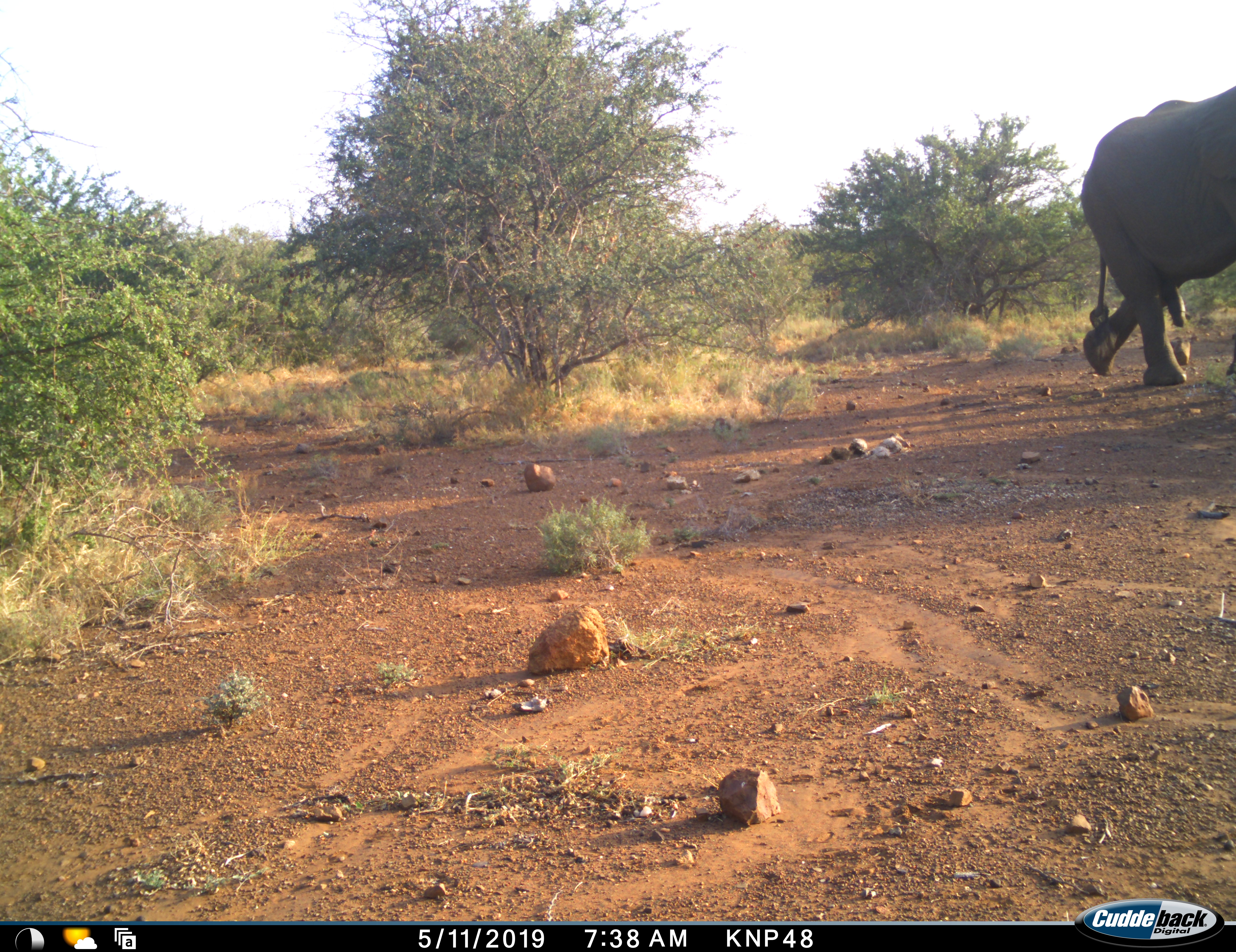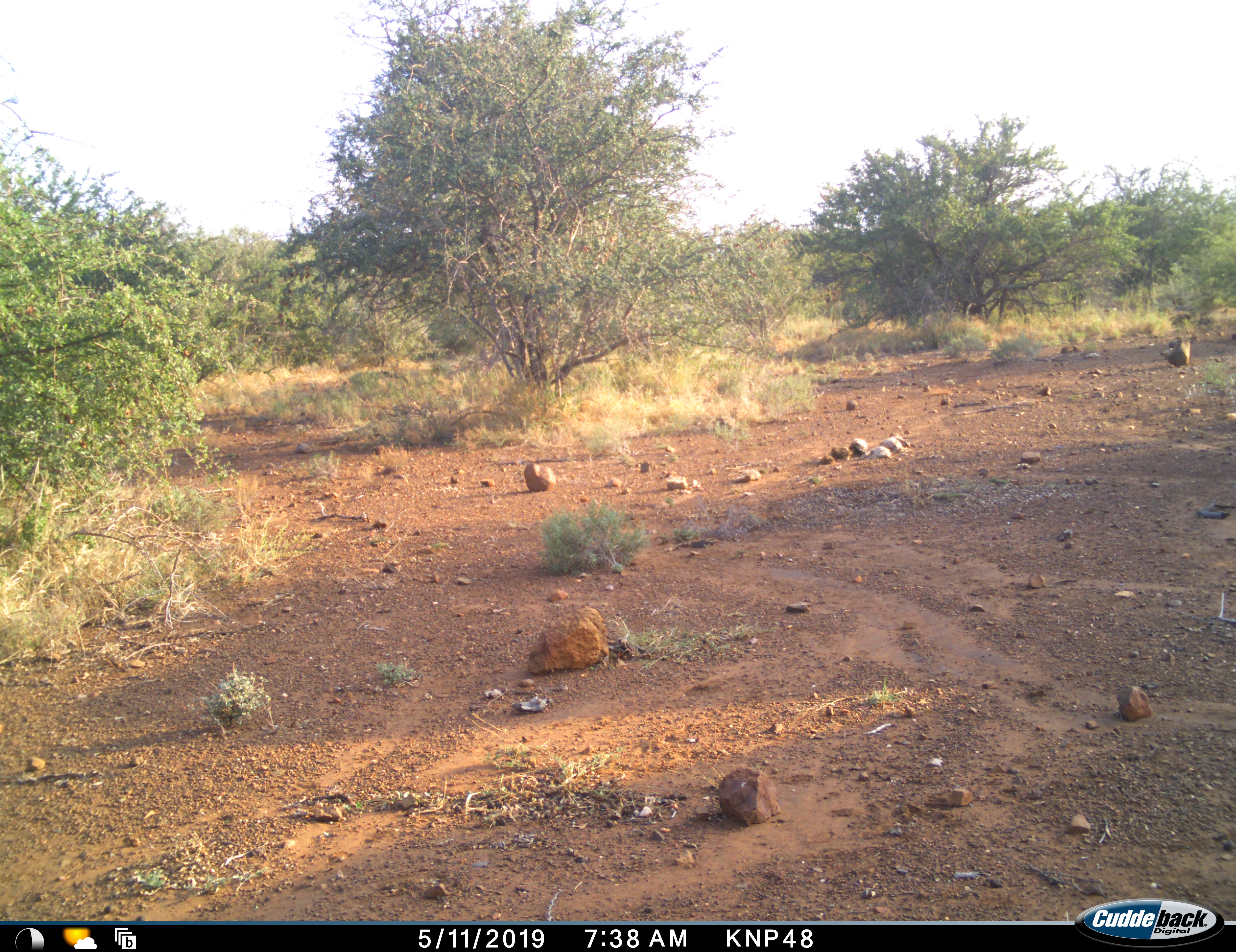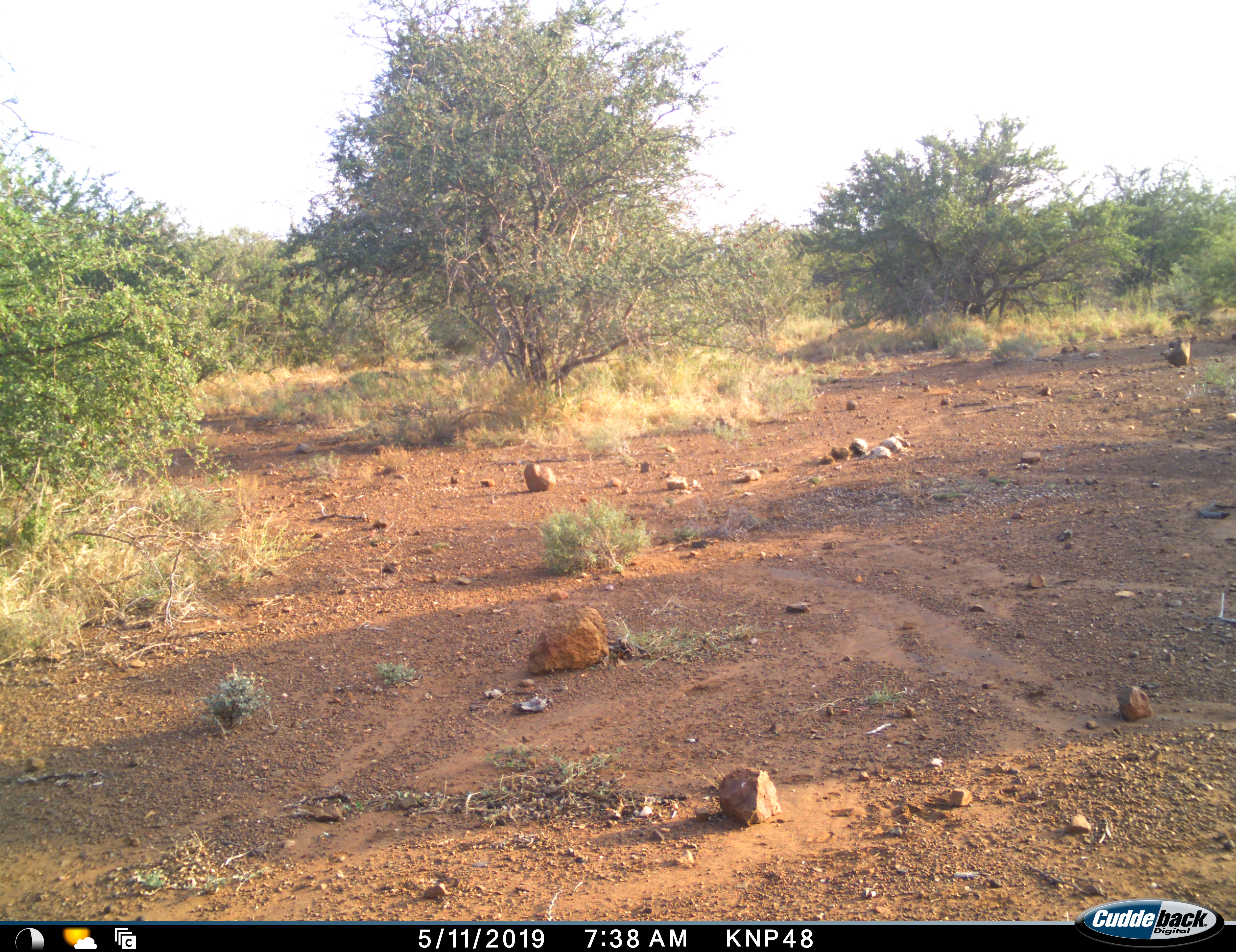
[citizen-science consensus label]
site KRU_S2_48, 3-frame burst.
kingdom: Animalia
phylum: Chordata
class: Mammalia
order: Proboscidea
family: Elephantidae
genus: Loxodonta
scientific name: Loxodonta africana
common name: african bush elephant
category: elephant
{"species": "elephant (african bush elephant) (Loxodonta africana)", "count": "1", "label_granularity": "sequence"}